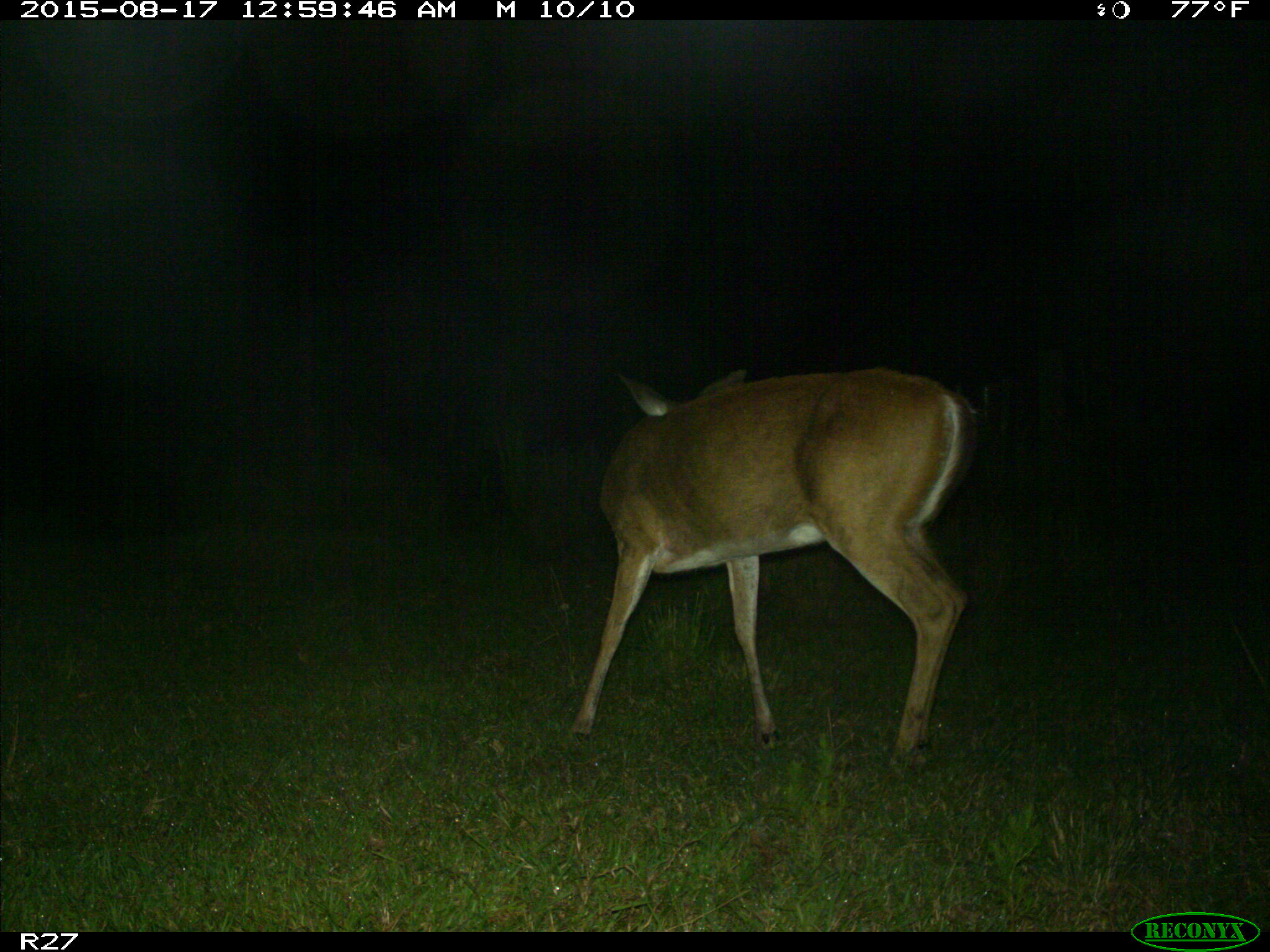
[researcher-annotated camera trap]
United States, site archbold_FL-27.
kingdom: Animalia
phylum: Chordata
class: Mammalia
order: Artiodactyla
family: Cervidae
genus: Odocoileus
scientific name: Odocoileus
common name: deer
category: unidentified deer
Unidentified deer (deer) (Odocoileus).